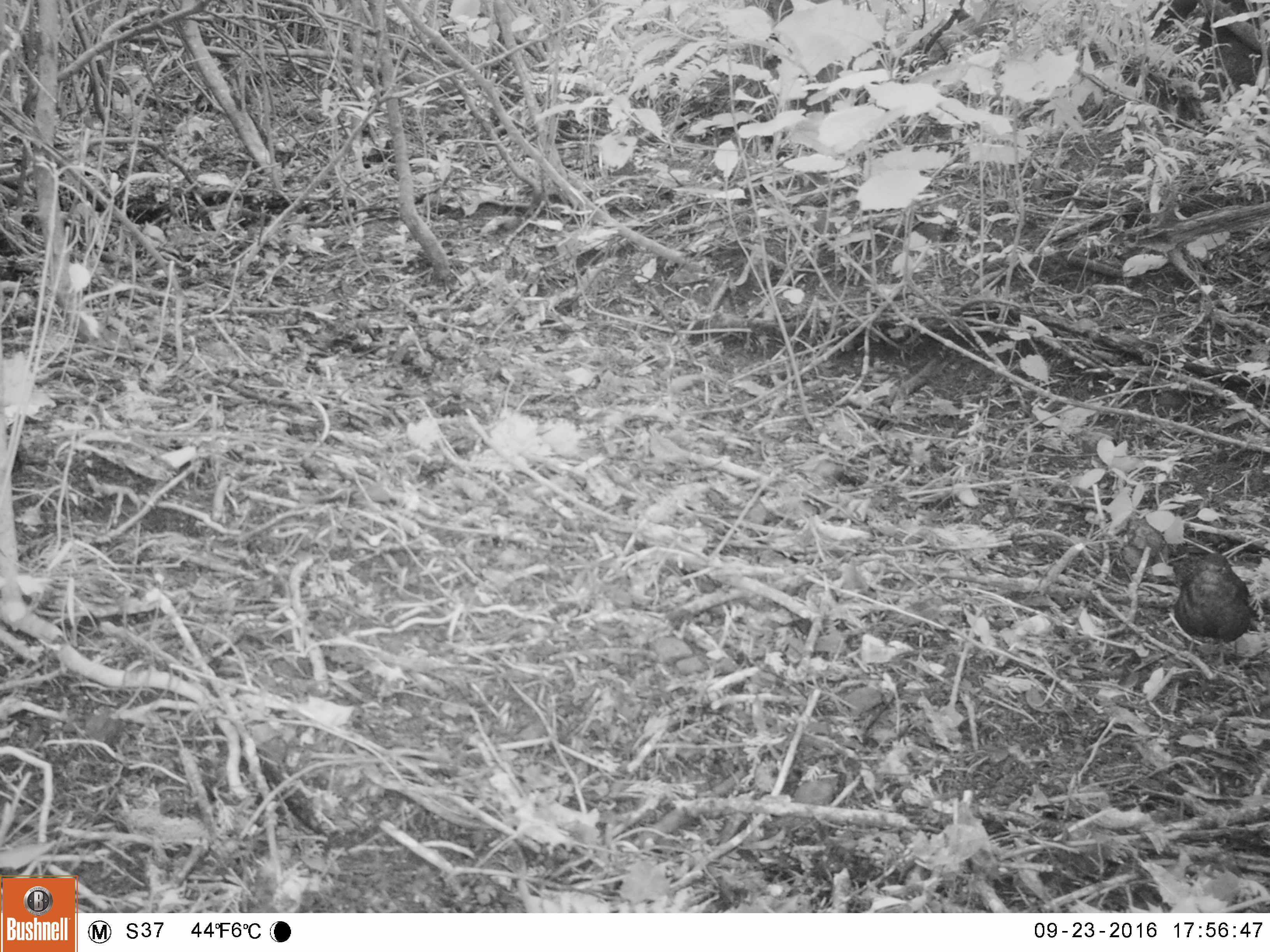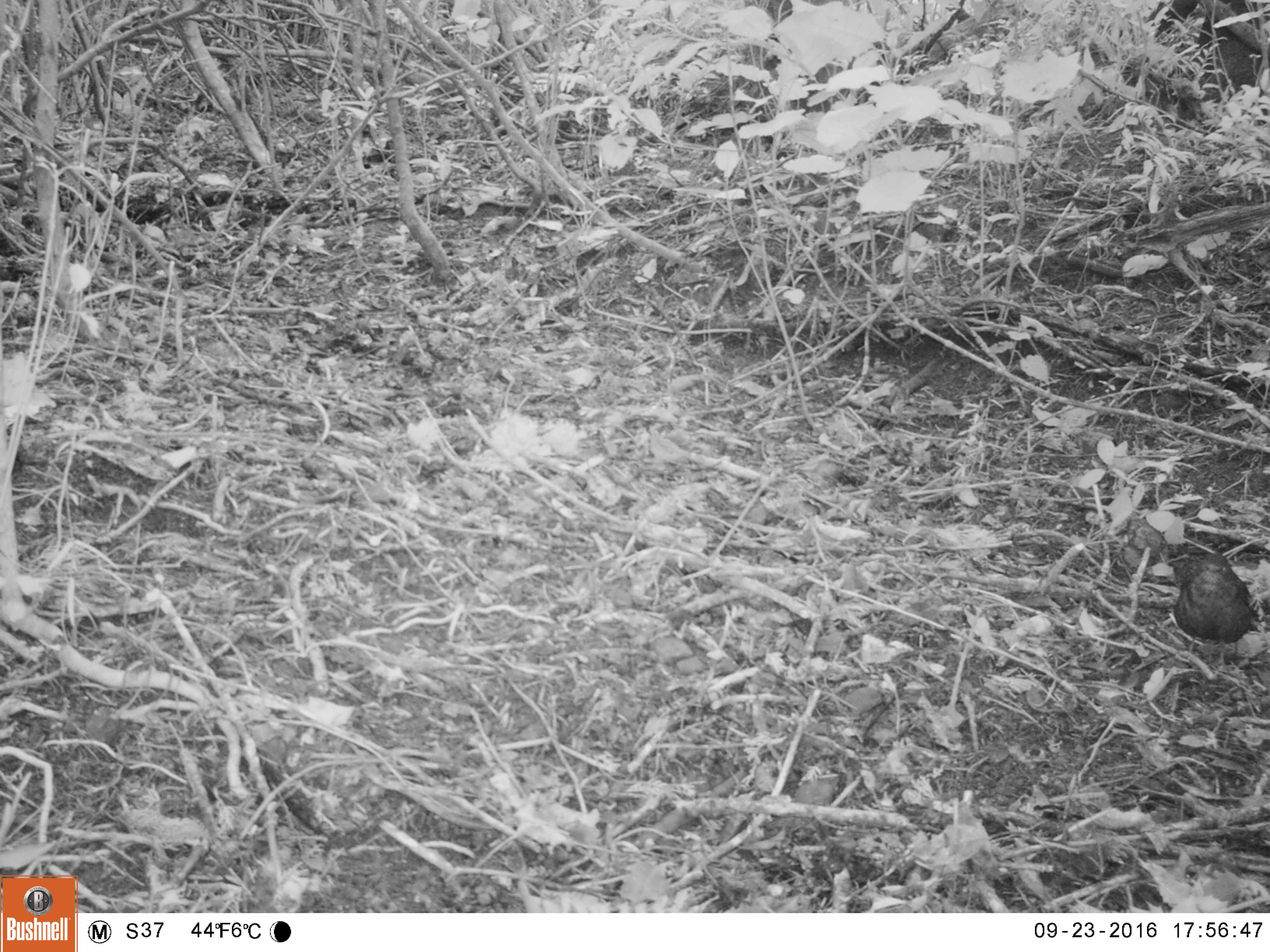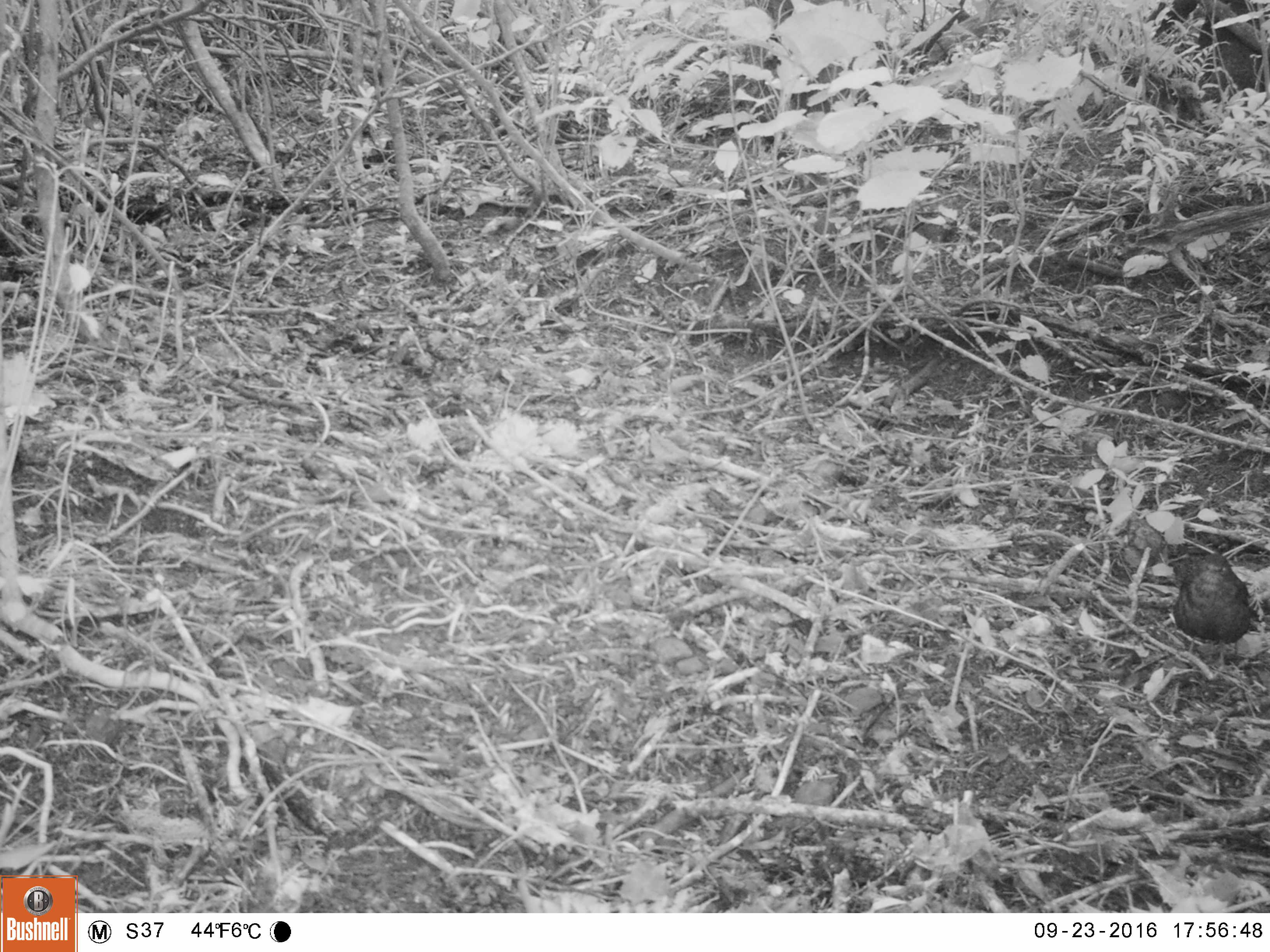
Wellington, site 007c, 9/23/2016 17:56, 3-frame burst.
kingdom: Animalia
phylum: Chordata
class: Aves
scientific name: Aves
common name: bird